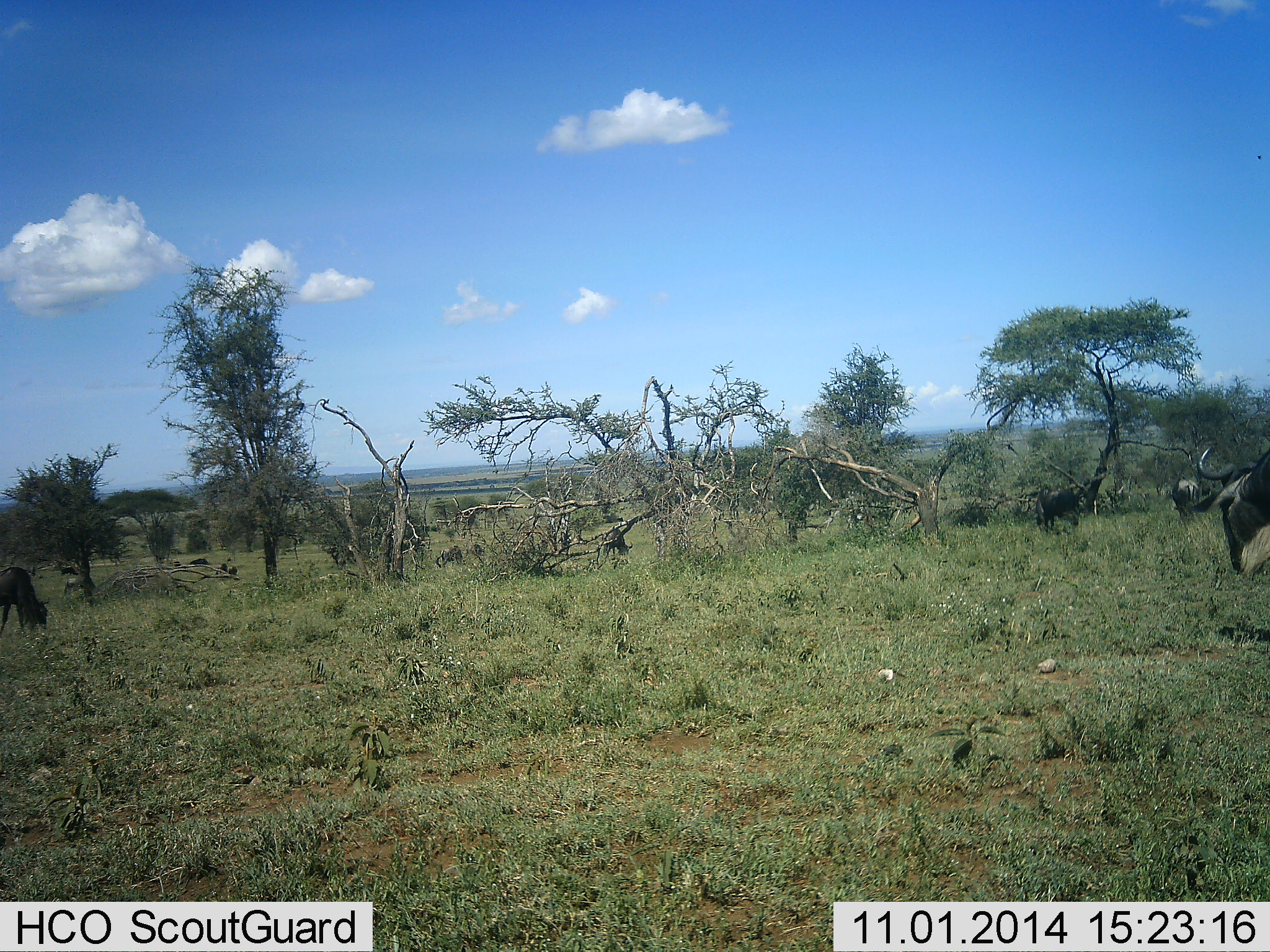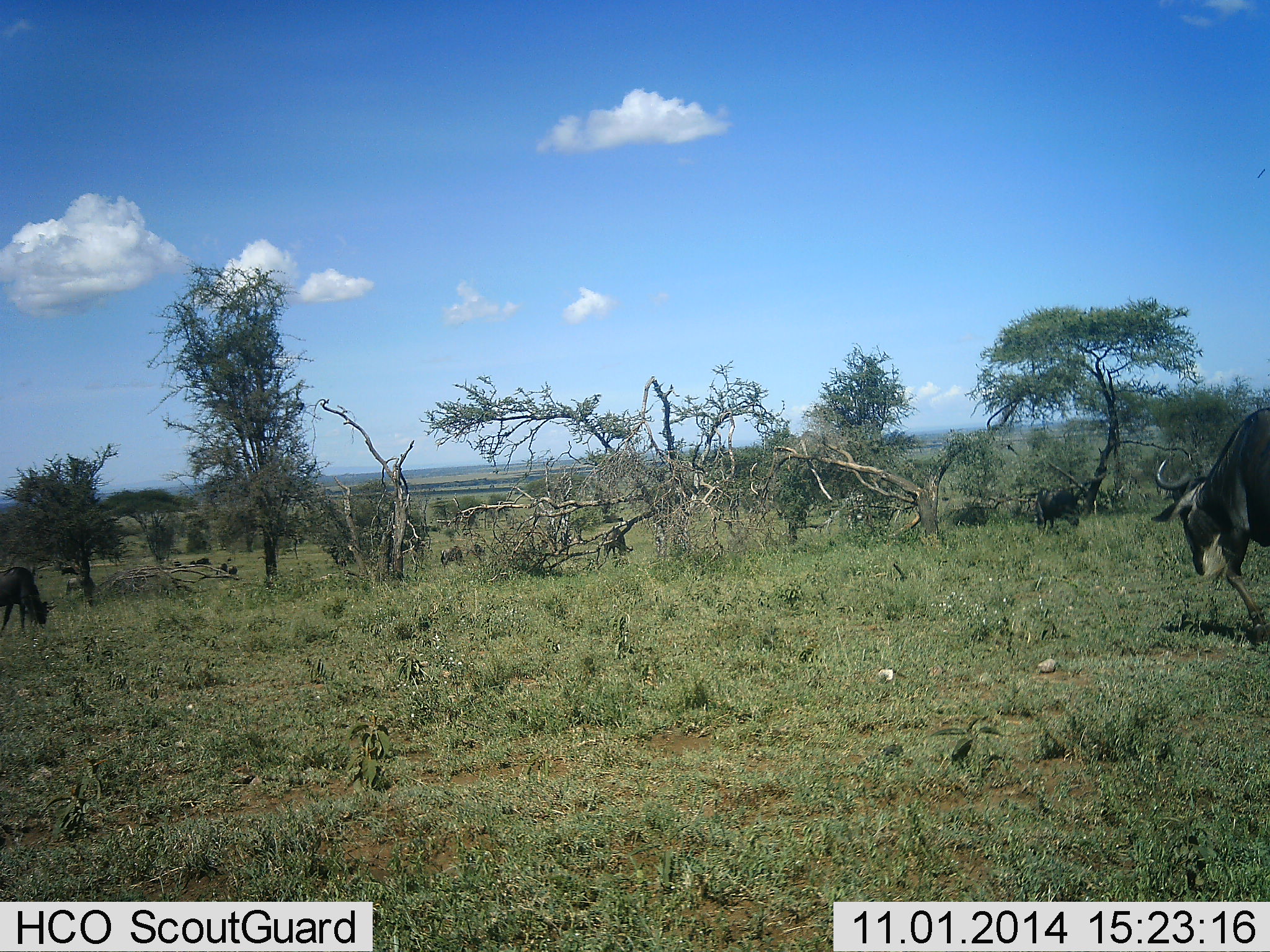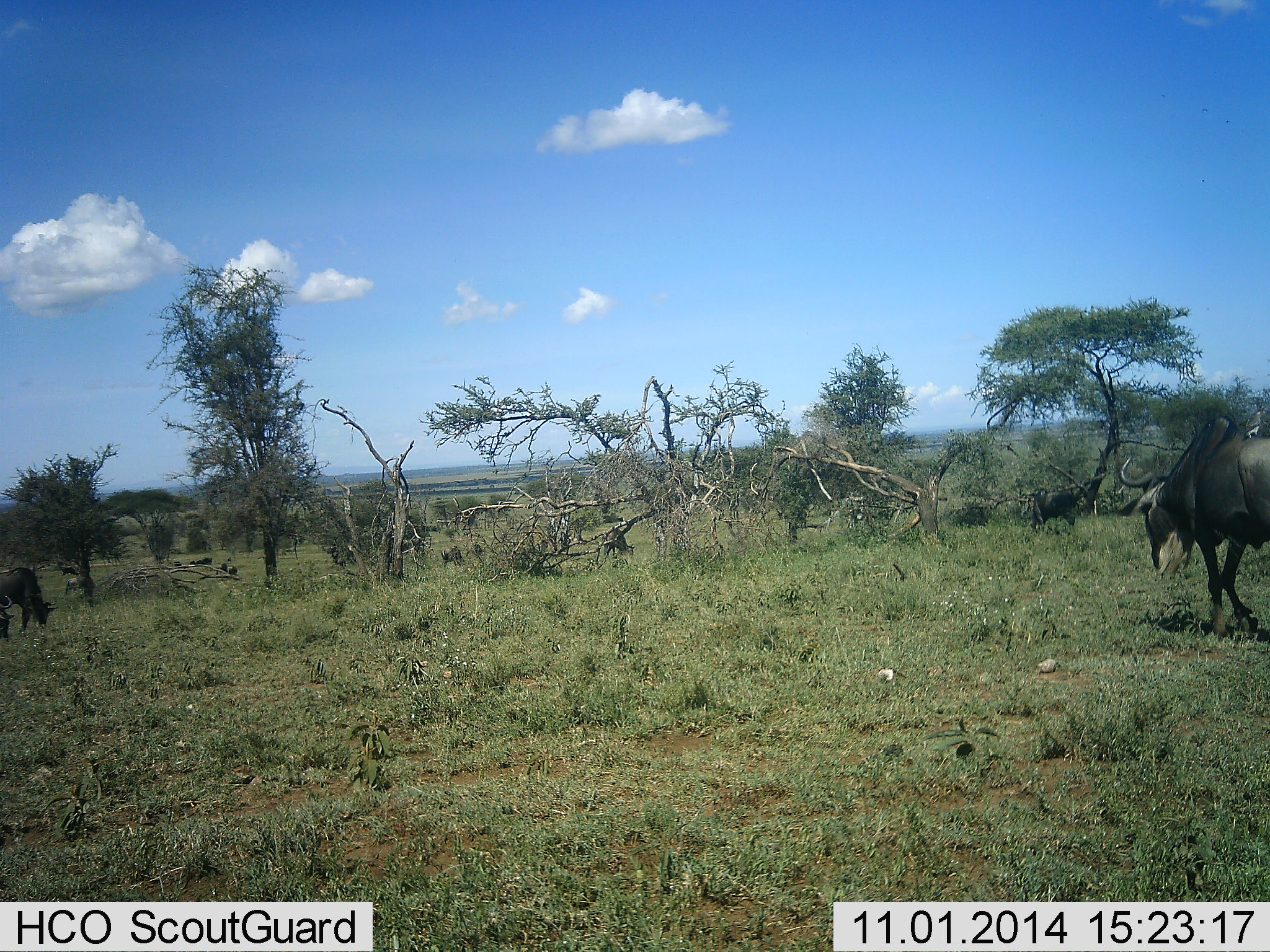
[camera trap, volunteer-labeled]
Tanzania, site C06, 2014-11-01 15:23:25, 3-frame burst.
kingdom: Animalia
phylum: Chordata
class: Mammalia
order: Artiodactyla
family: Bovidae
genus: Connochaetes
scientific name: Connochaetes taurinus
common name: blue wildebeest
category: wildebeest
Wildebeest (blue wildebeest) (Connochaetes taurinus), count 3. Behavior (volunteer vote fractions): standing 50%, resting 0%, moving 60%, interacting 0%. Young present (vote fraction): 0%. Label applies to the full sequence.